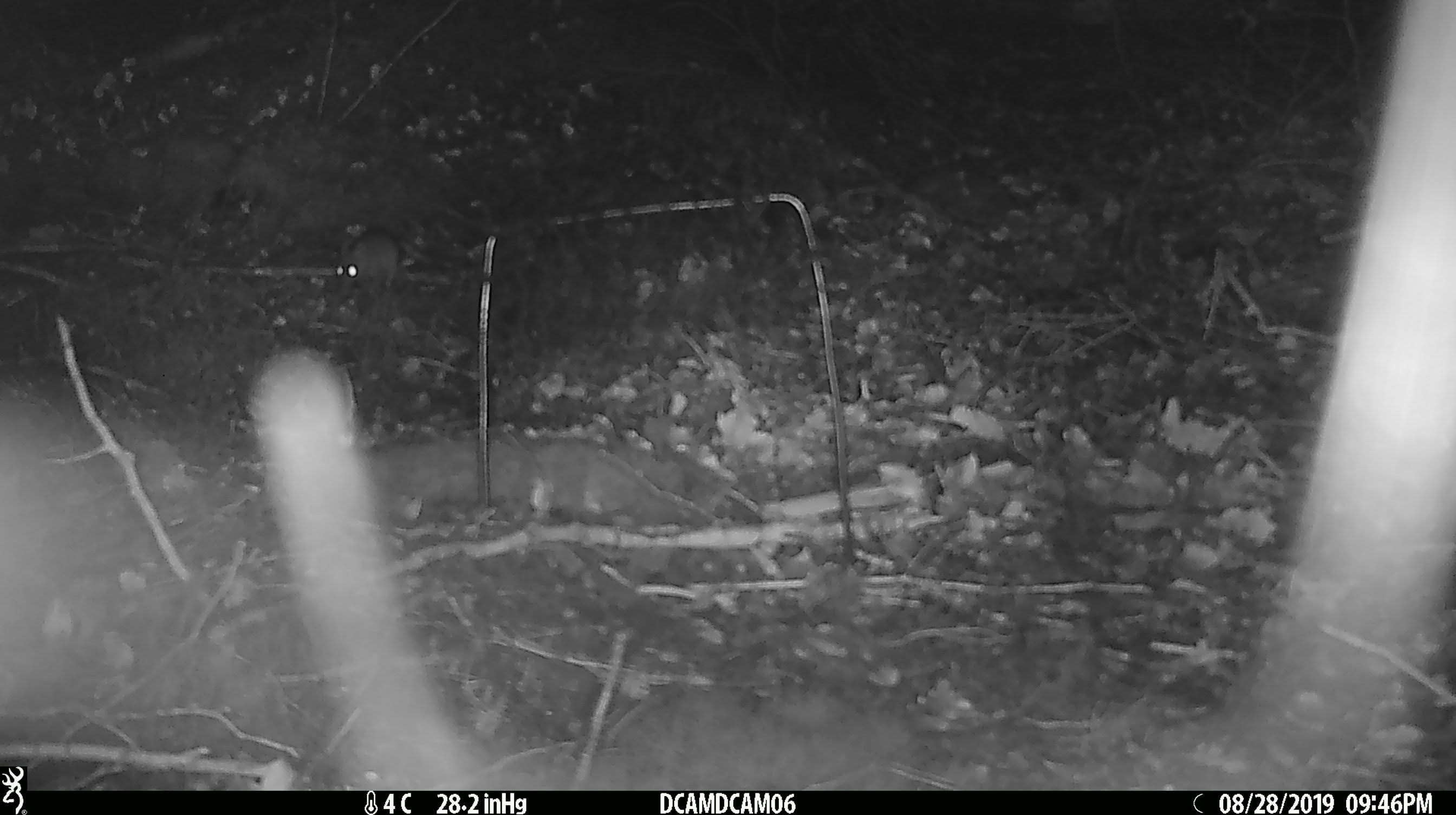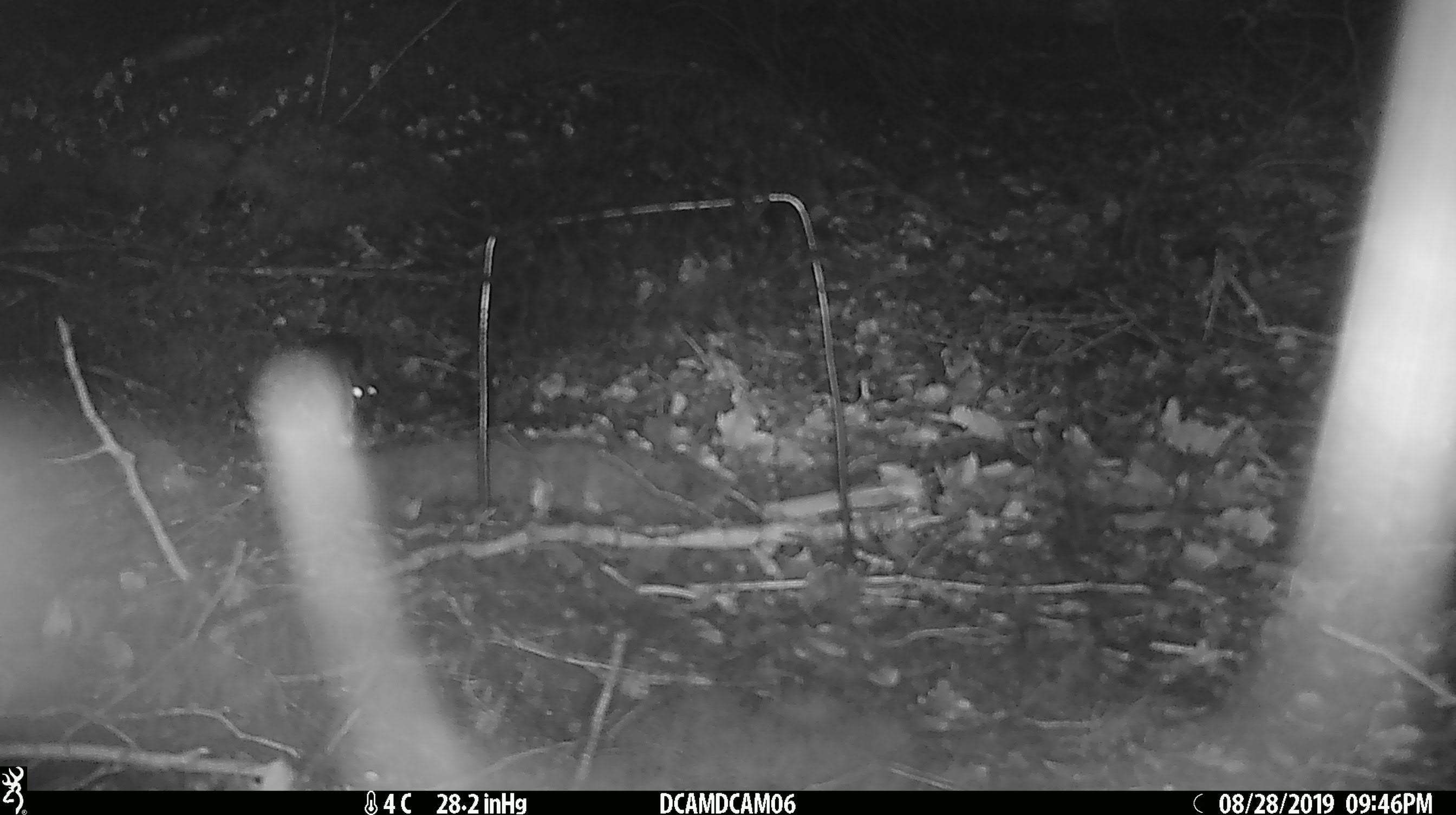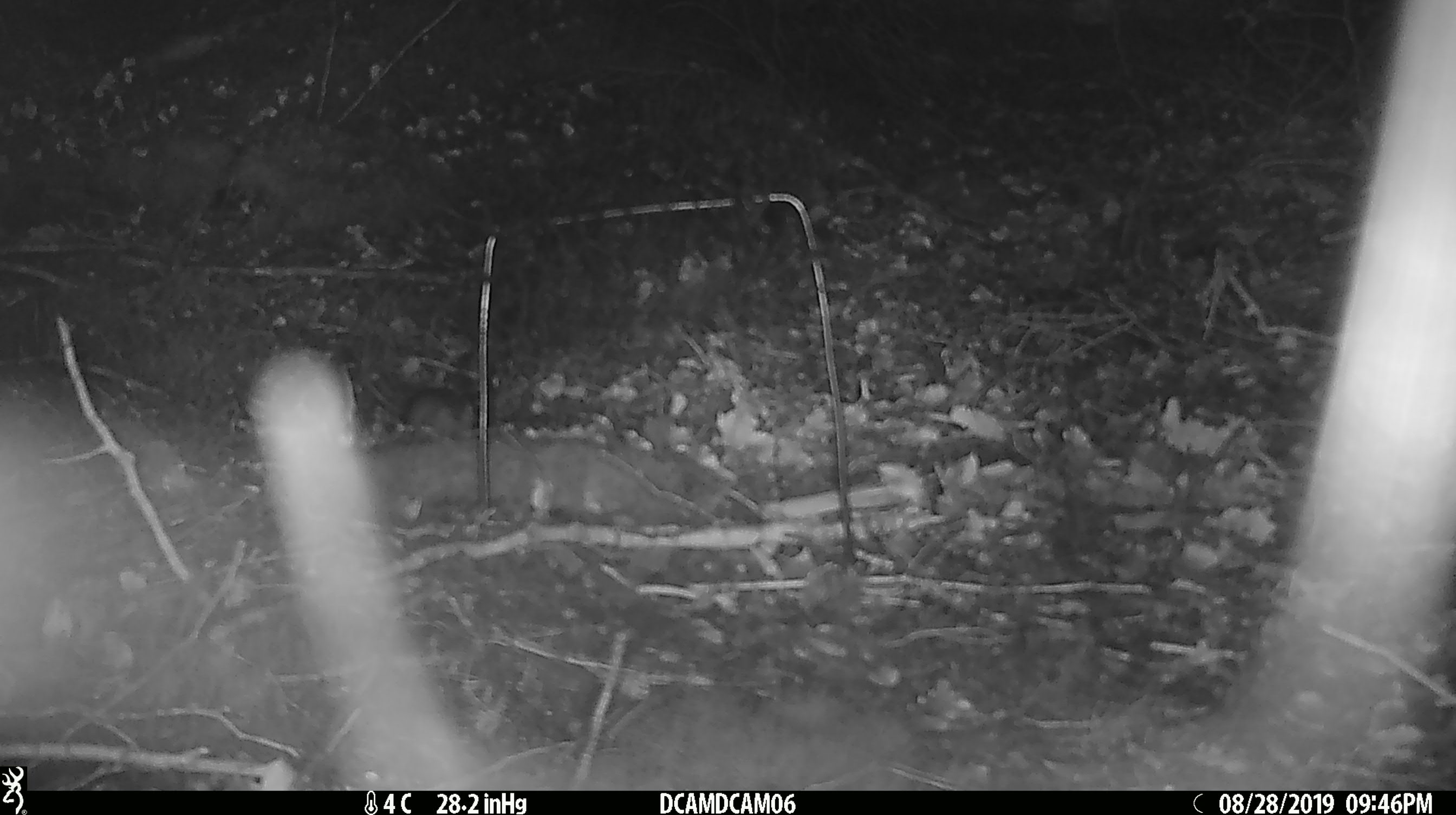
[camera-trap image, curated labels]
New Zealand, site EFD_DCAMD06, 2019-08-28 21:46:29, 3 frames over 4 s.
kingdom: Animalia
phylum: Chordata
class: Mammalia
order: Rodentia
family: Muridae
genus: Mus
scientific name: Mus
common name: mouse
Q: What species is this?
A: Mouse (Mus).